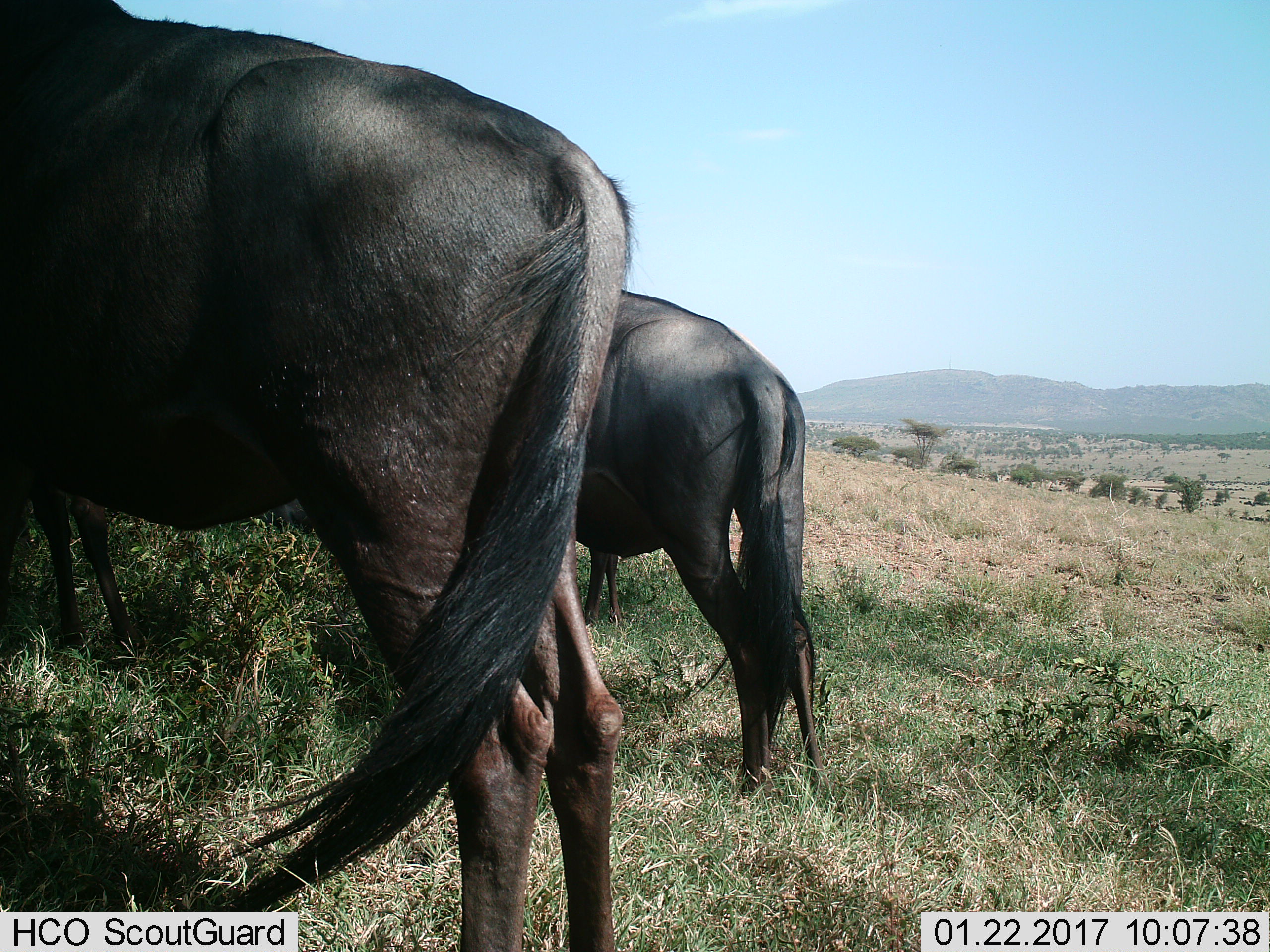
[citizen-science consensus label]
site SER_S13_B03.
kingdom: Animalia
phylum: Chordata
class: Mammalia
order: Artiodactyla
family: Bovidae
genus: Connochaetes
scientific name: Connochaetes taurinus taurinus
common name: blue wildebeest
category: wildebeestblue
Wildebeestblue (blue wildebeest) (Connochaetes taurinus taurinus), count 2. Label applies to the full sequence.